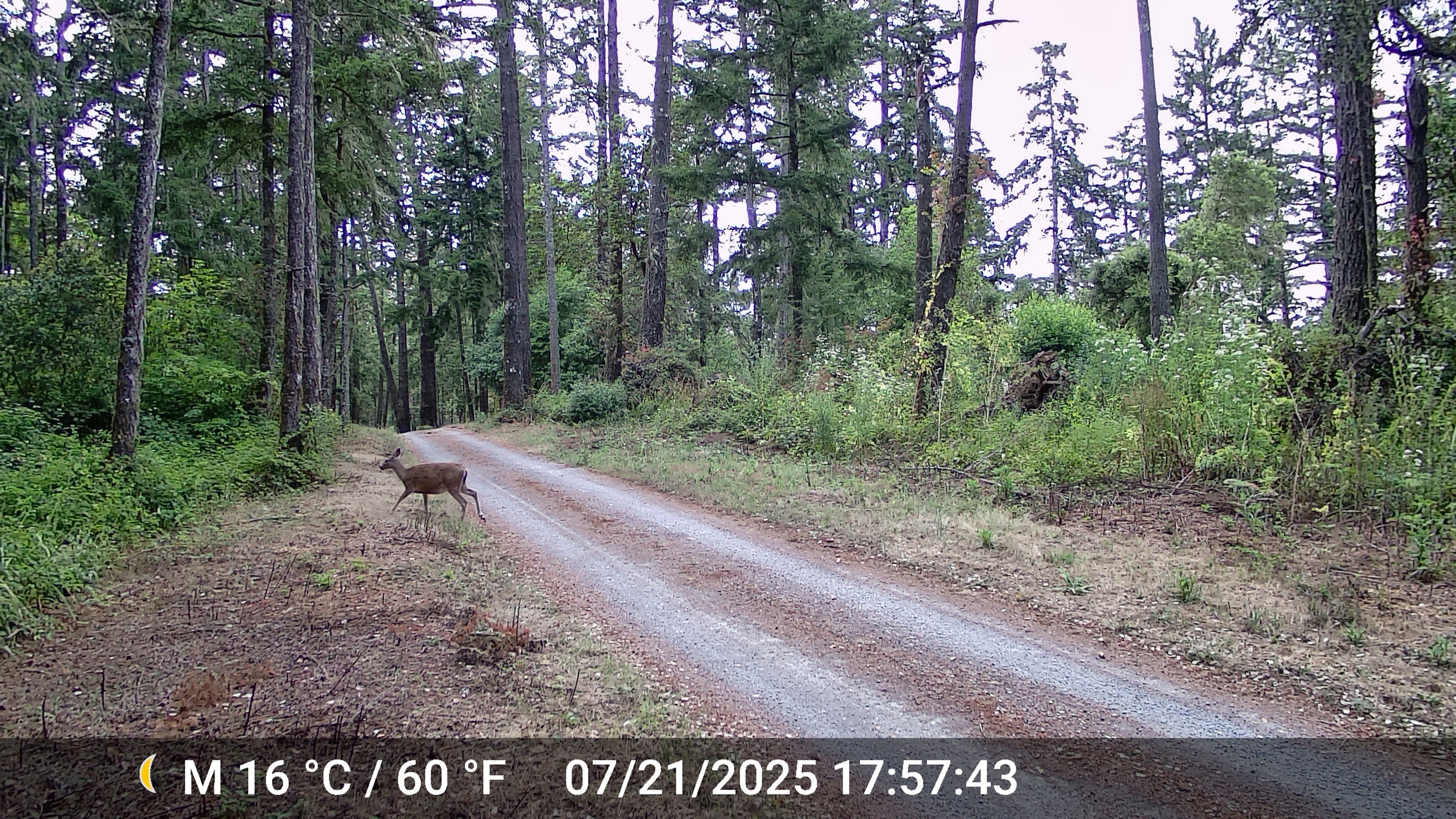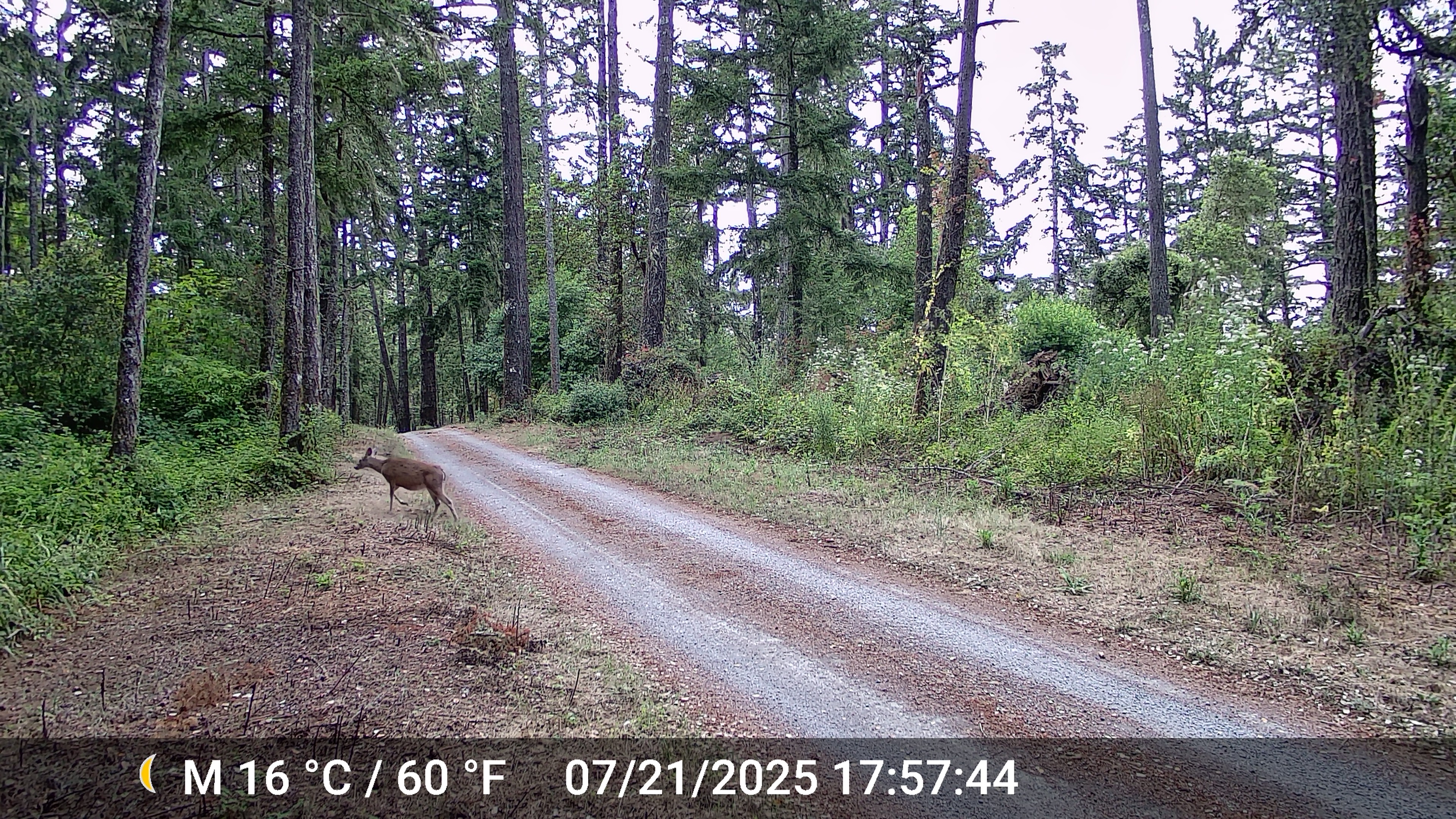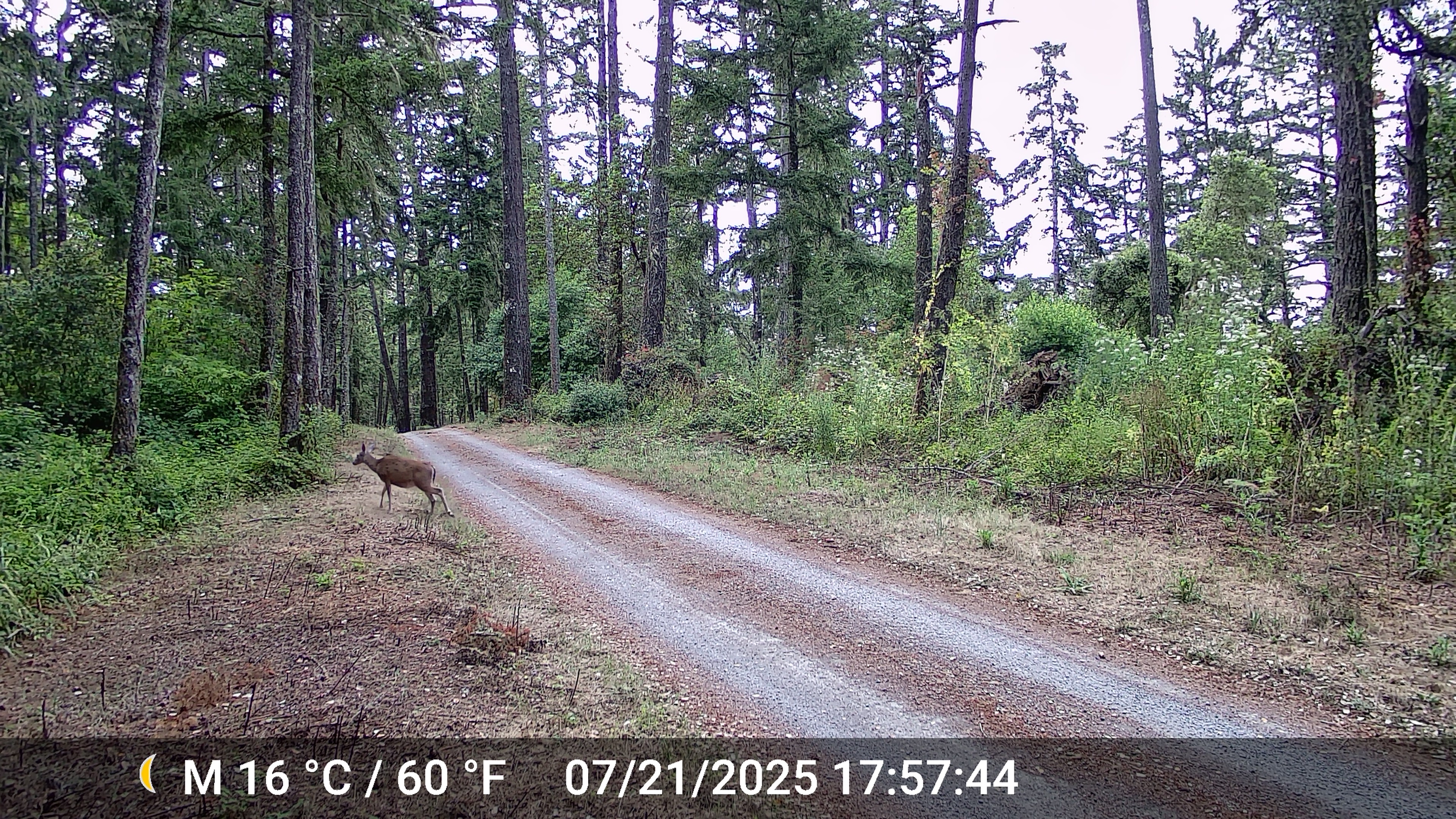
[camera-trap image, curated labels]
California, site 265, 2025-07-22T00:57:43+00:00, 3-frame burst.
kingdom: Animalia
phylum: Chordata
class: Mammalia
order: Artiodactyla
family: Cervidae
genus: Odocoileus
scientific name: Odocoileus hemionus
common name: mule deer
Mule deer (Odocoileus hemionus).